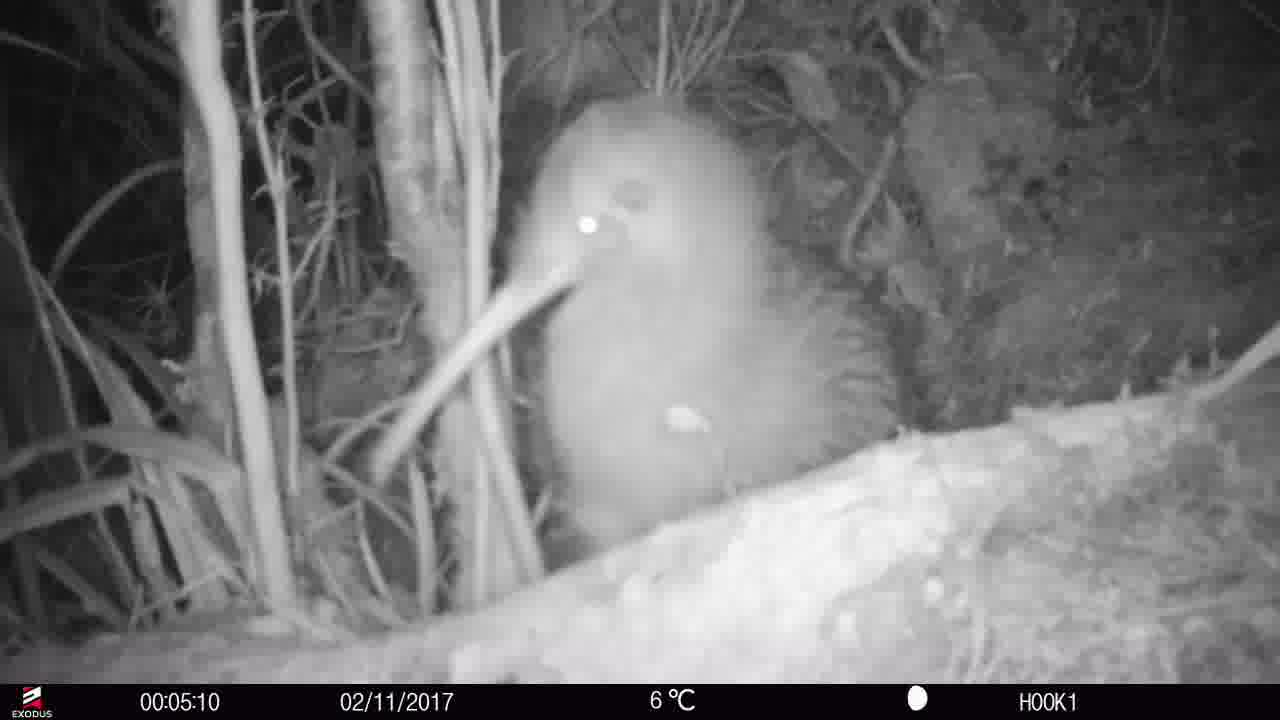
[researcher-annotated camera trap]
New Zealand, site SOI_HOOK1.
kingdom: Animalia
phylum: Chordata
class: Aves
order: Apterygiformes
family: Apterygidae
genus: Apteryx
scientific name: Apteryx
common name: kiwi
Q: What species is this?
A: Kiwi (Apteryx).